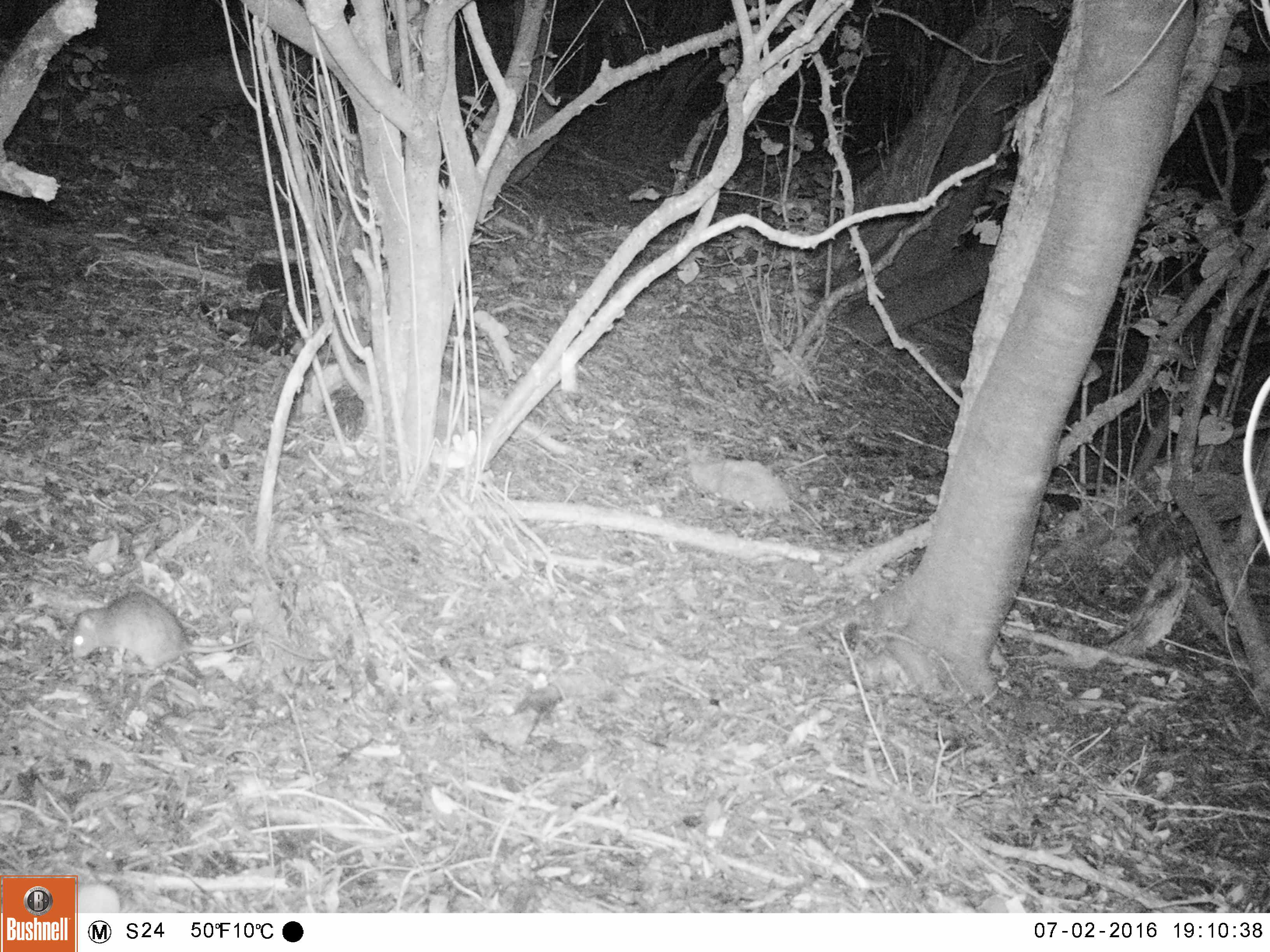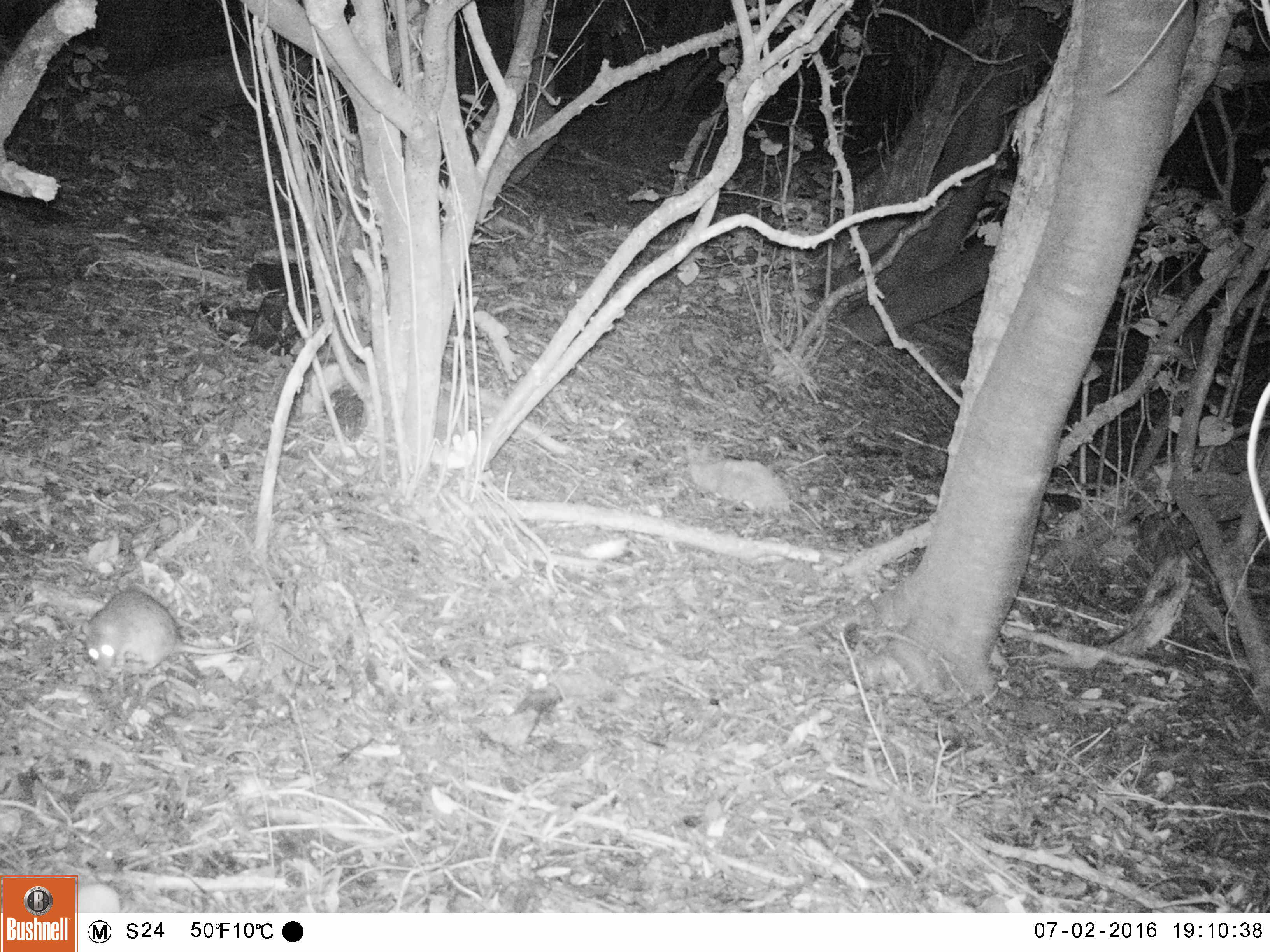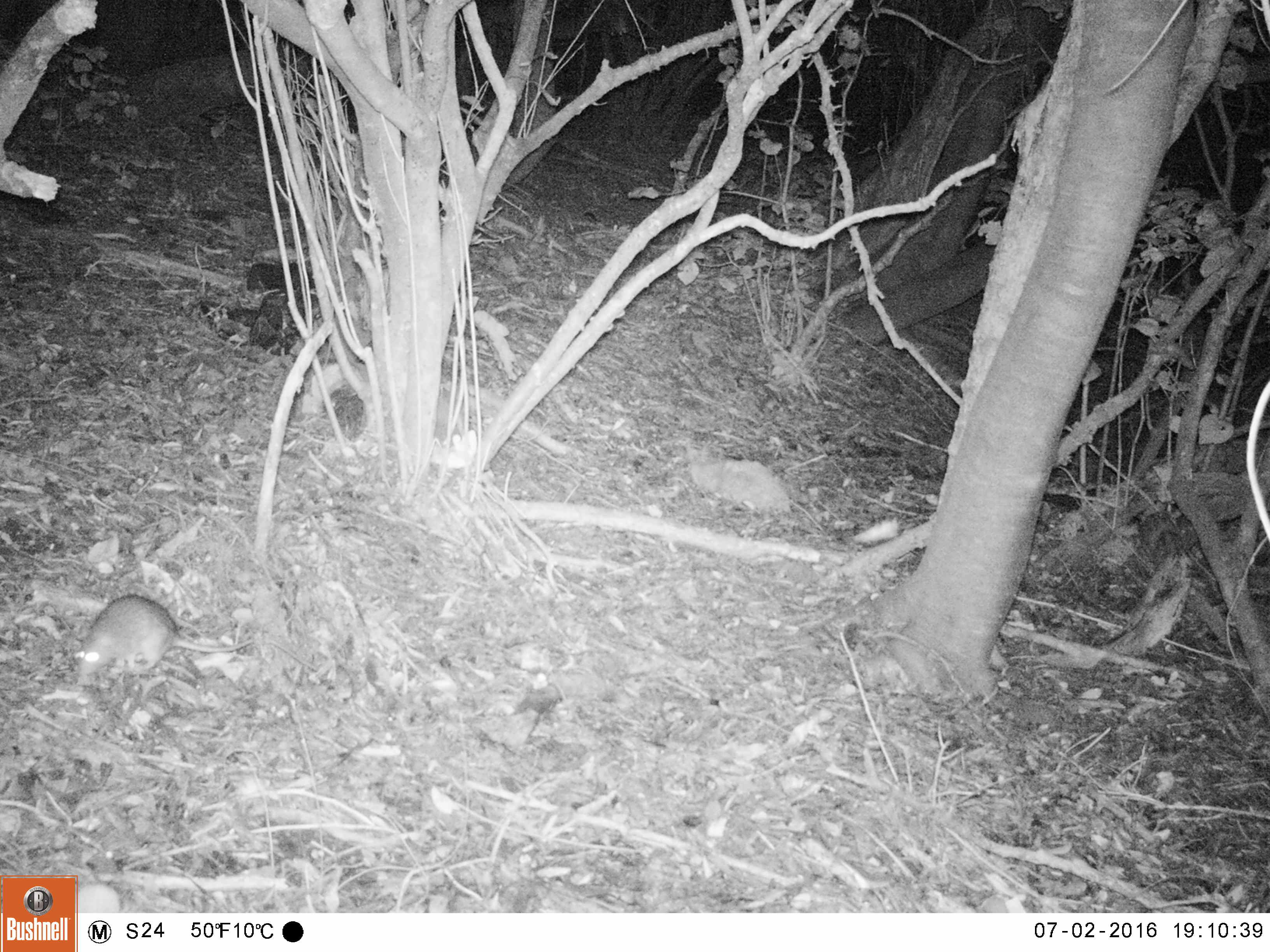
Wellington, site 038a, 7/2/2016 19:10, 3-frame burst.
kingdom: Animalia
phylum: Chordata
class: Mammalia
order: Rodentia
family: Muridae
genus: Rattus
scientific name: Rattus rattus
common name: ship rat